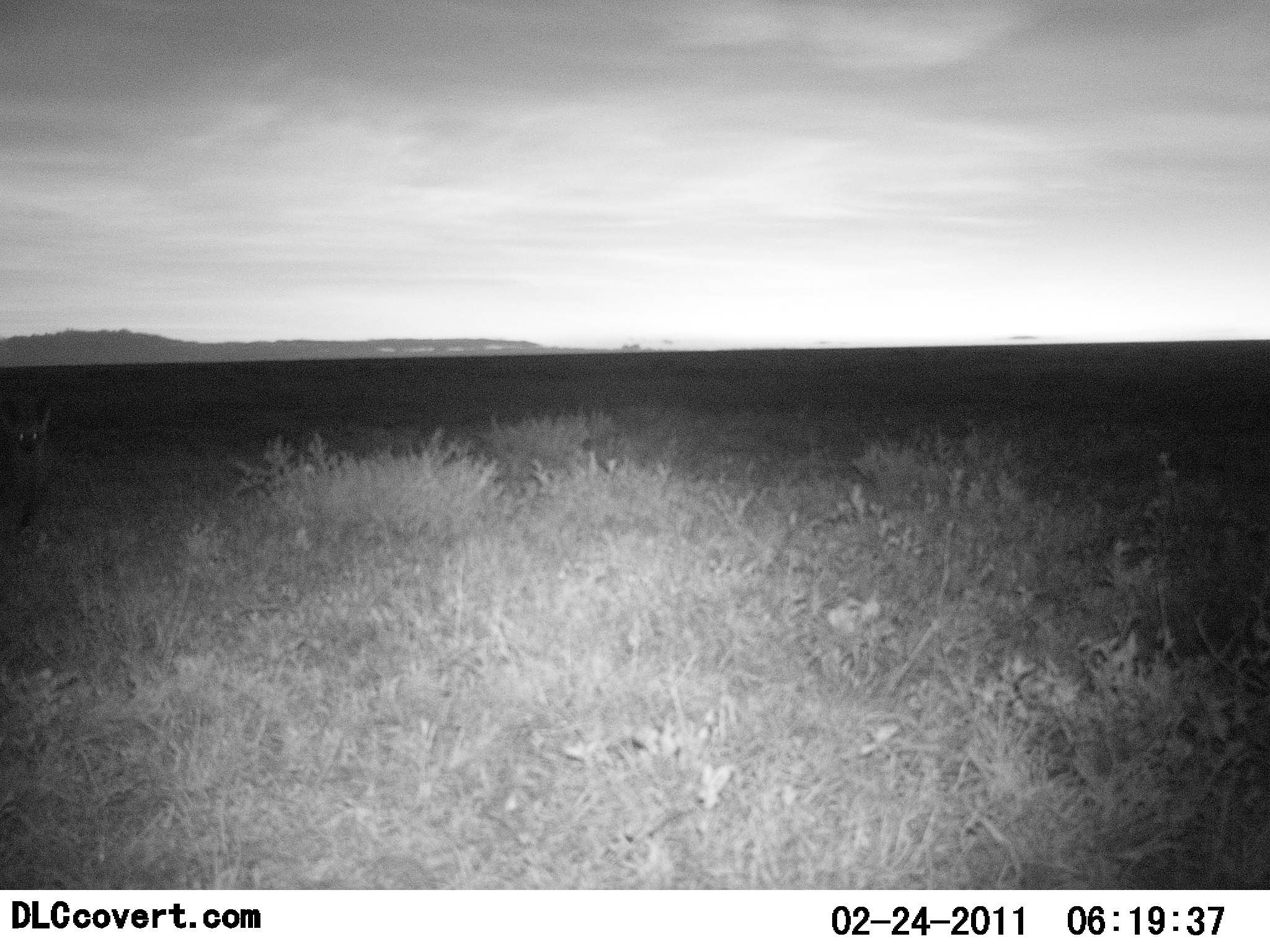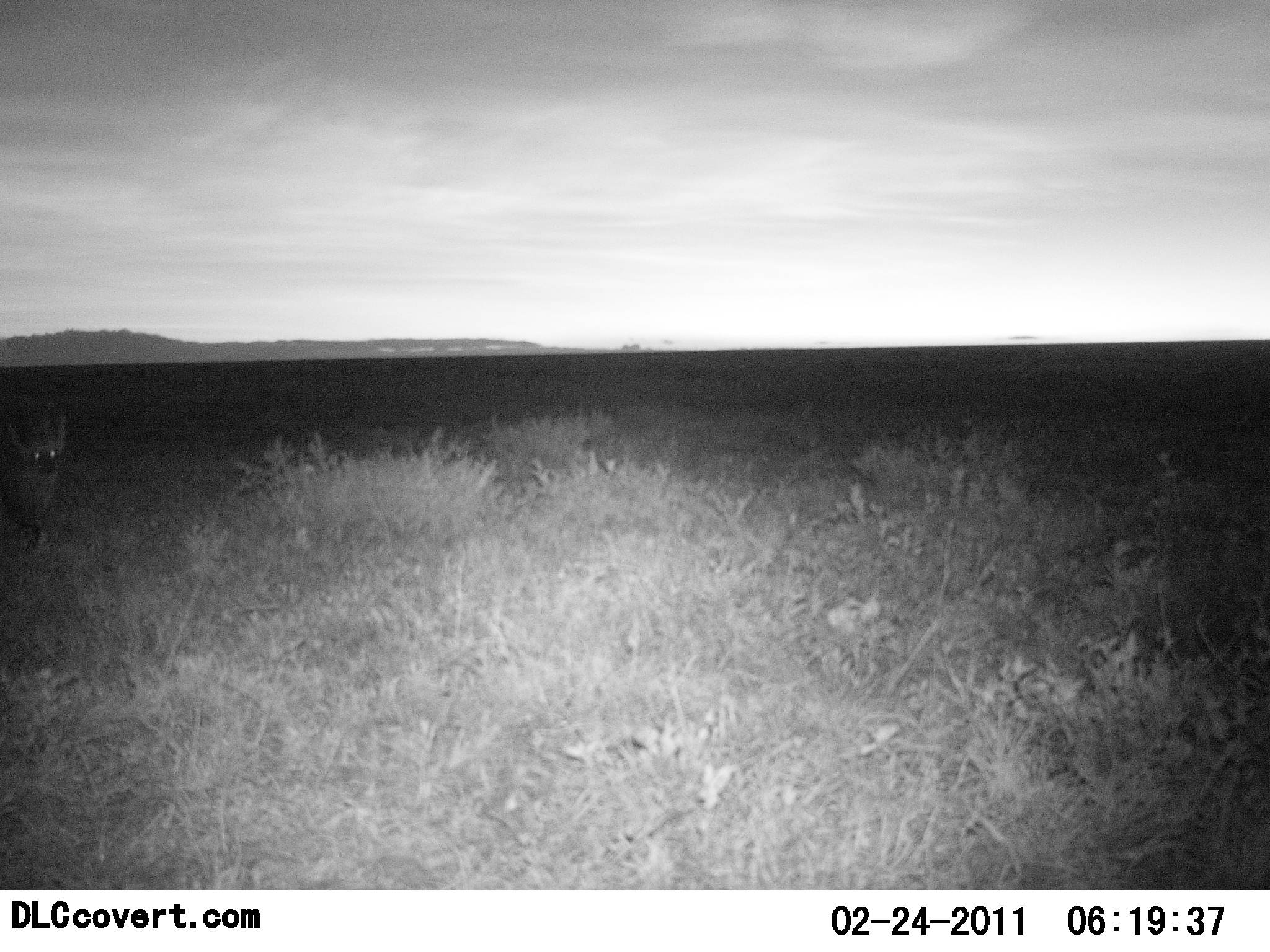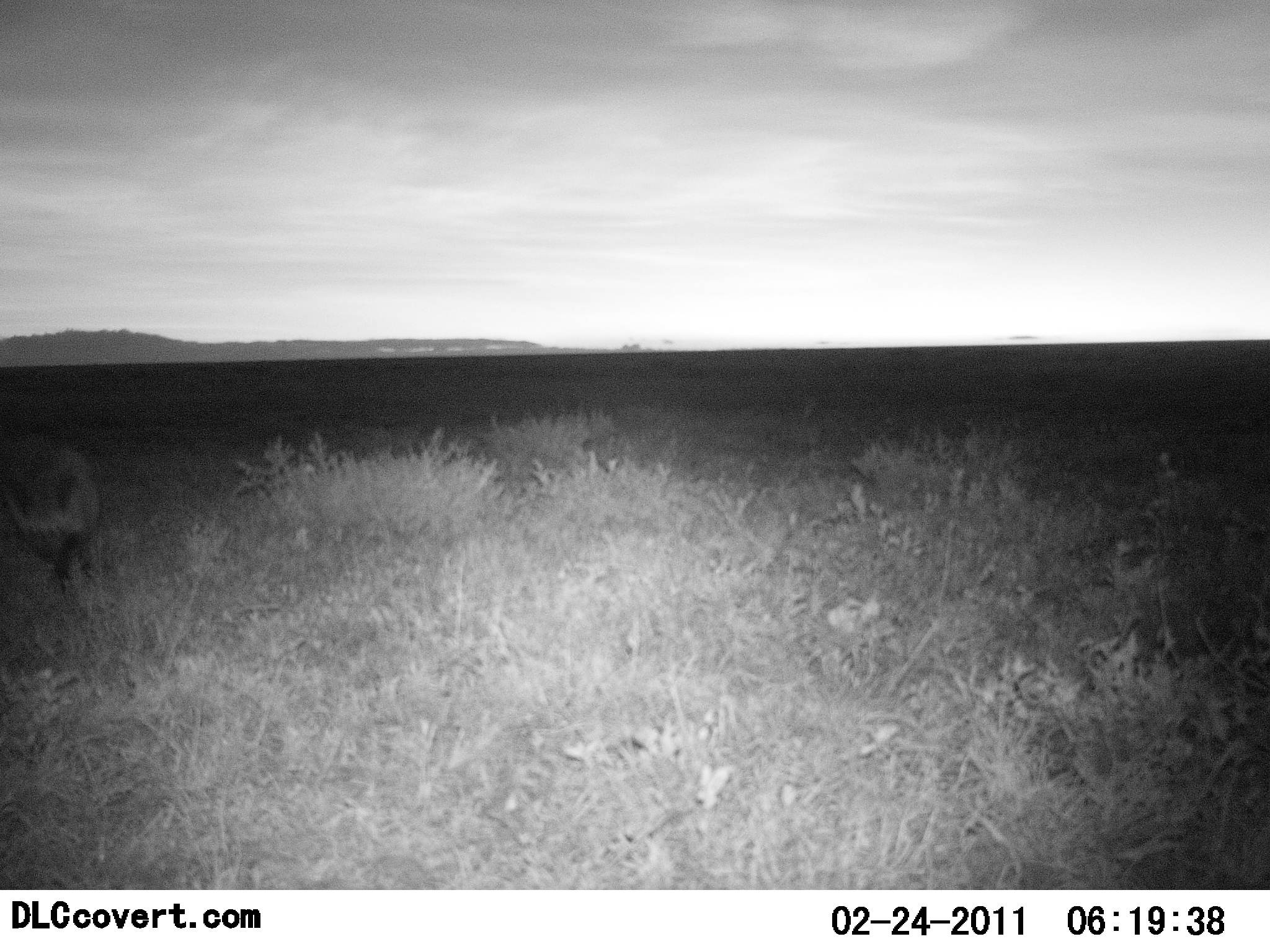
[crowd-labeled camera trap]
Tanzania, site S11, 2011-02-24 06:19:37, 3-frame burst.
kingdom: Animalia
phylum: Chordata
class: Mammalia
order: Carnivora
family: Canidae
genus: Otocyon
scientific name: Otocyon megalotis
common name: bat-eared fox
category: batearedfox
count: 1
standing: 0%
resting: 0%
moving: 100%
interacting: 0%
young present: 0%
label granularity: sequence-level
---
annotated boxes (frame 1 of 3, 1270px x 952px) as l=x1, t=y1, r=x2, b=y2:
animal: l=0, t=410, r=52, b=531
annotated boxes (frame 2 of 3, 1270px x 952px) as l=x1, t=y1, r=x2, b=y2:
animal: l=0, t=415, r=68, b=554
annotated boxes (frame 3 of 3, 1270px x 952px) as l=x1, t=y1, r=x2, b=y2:
animal: l=0, t=431, r=104, b=601